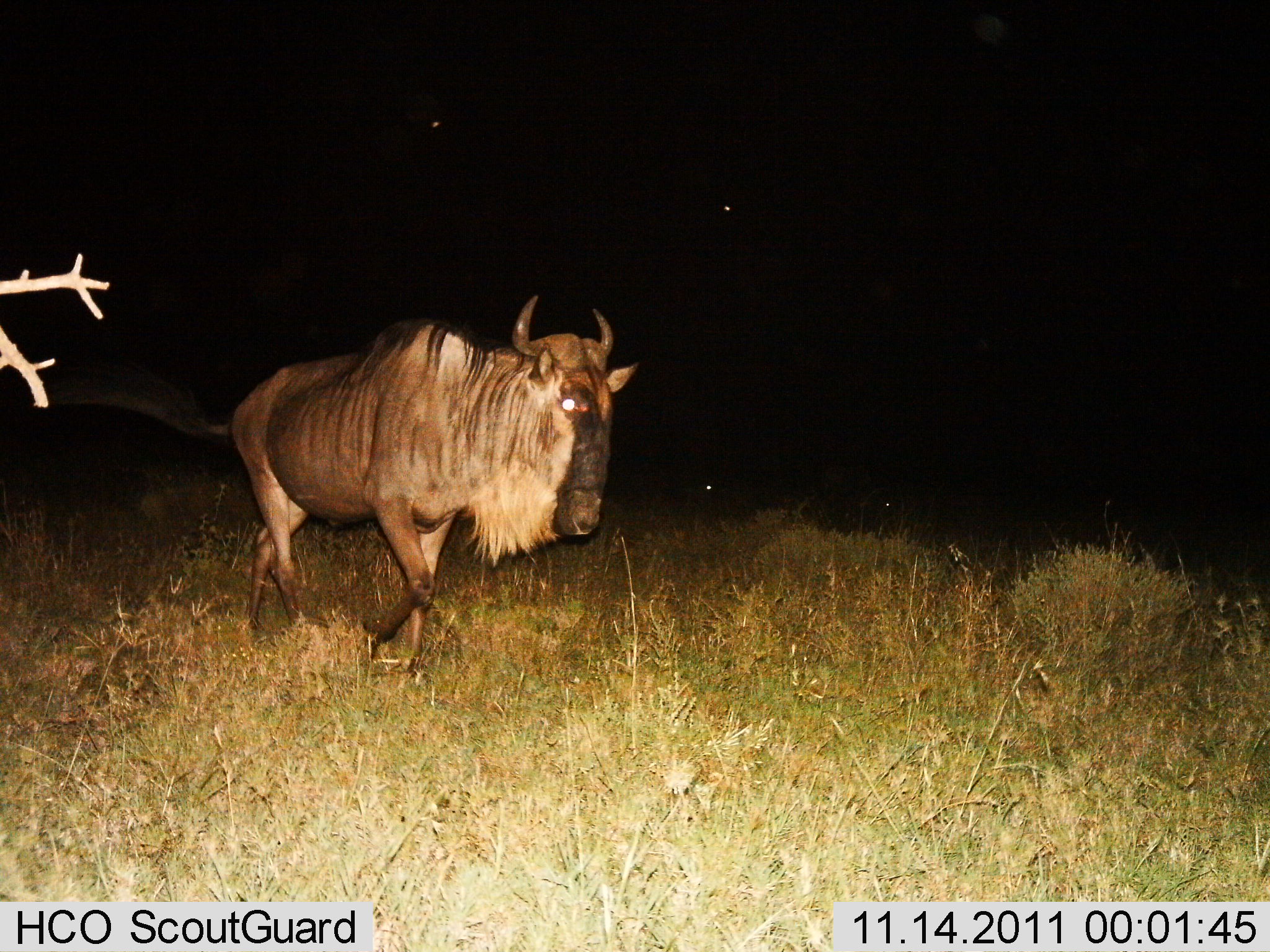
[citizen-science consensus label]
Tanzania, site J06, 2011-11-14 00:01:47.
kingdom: Animalia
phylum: Chordata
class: Mammalia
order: Artiodactyla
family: Bovidae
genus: Connochaetes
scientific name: Connochaetes taurinus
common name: blue wildebeest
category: wildebeest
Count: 1.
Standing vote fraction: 7%.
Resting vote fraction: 0%.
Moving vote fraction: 100%.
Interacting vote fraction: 0%.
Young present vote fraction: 0%.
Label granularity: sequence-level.